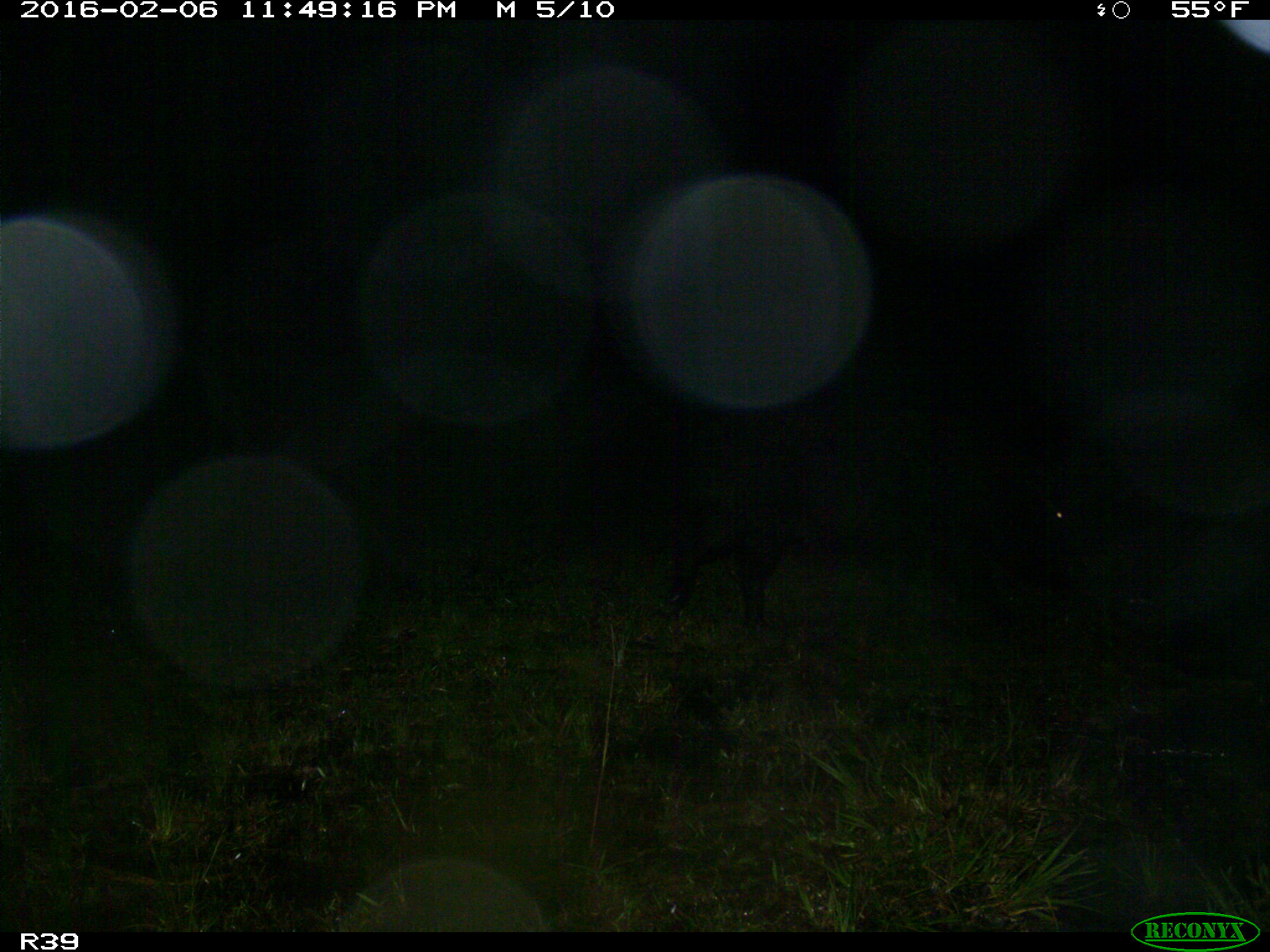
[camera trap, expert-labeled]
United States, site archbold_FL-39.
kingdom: Animalia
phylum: Chordata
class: Mammalia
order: Artiodactyla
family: Suidae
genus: Sus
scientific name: Sus scrofa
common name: wild boar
Sus scrofa (wild boar).